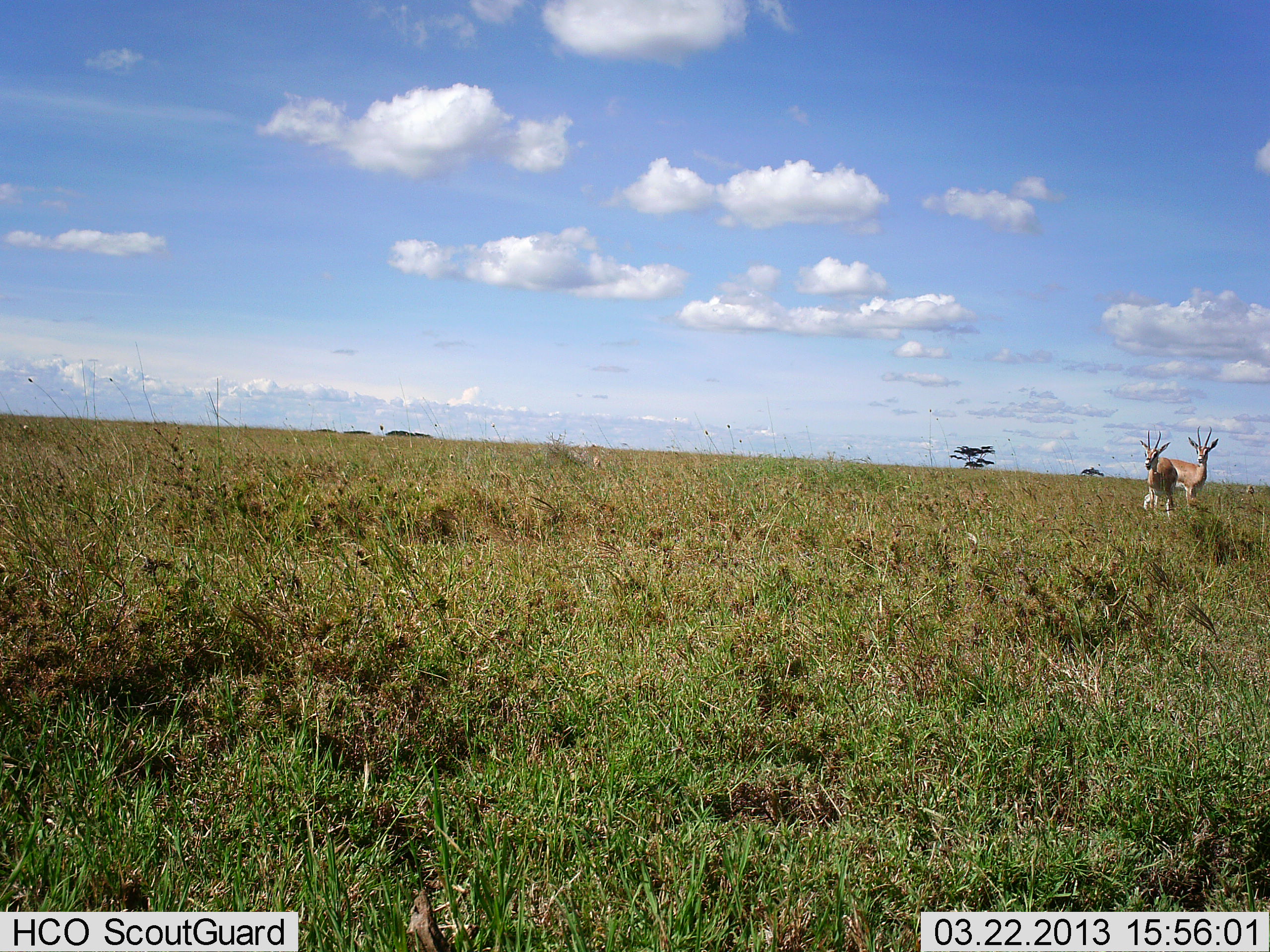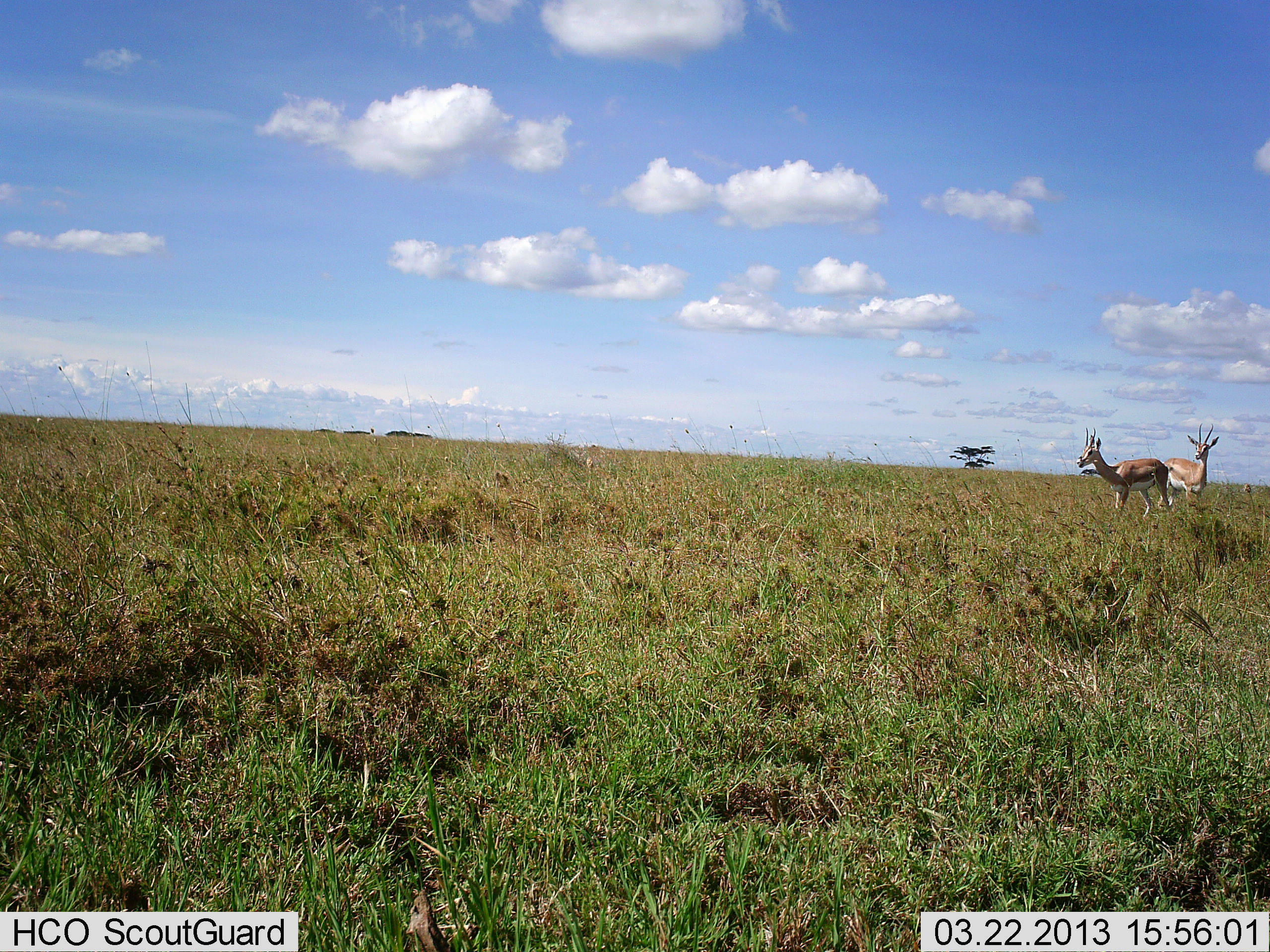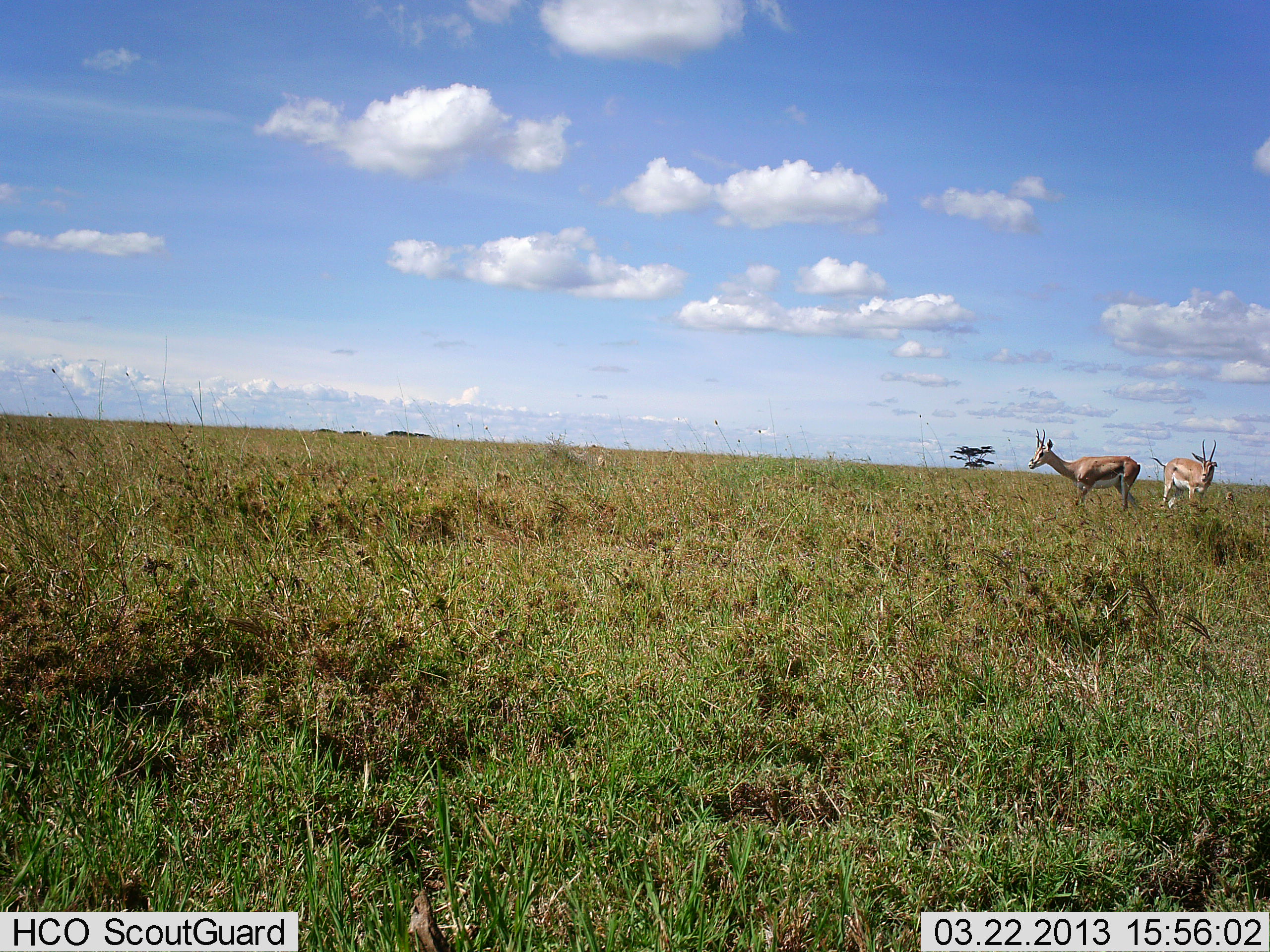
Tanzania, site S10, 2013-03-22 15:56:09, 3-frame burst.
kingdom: Animalia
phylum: Chordata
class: Mammalia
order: Artiodactyla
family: Bovidae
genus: Eudorcas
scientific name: Eudorcas thomsonii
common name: thomson's gazelle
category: gazellethomsons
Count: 2.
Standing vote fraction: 70%.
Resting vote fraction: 0%.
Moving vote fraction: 90%.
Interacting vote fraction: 0%.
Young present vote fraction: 0%.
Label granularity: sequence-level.